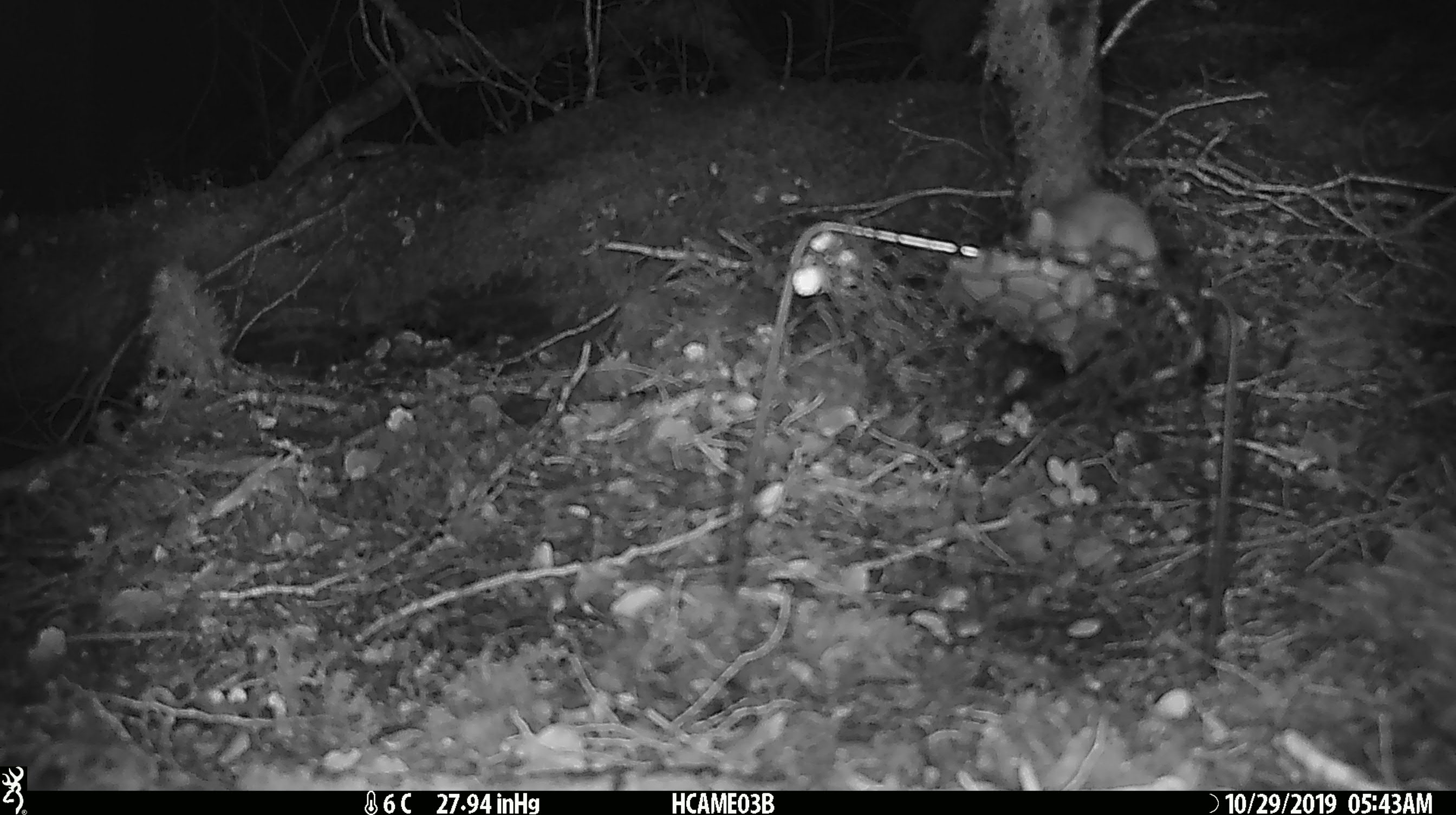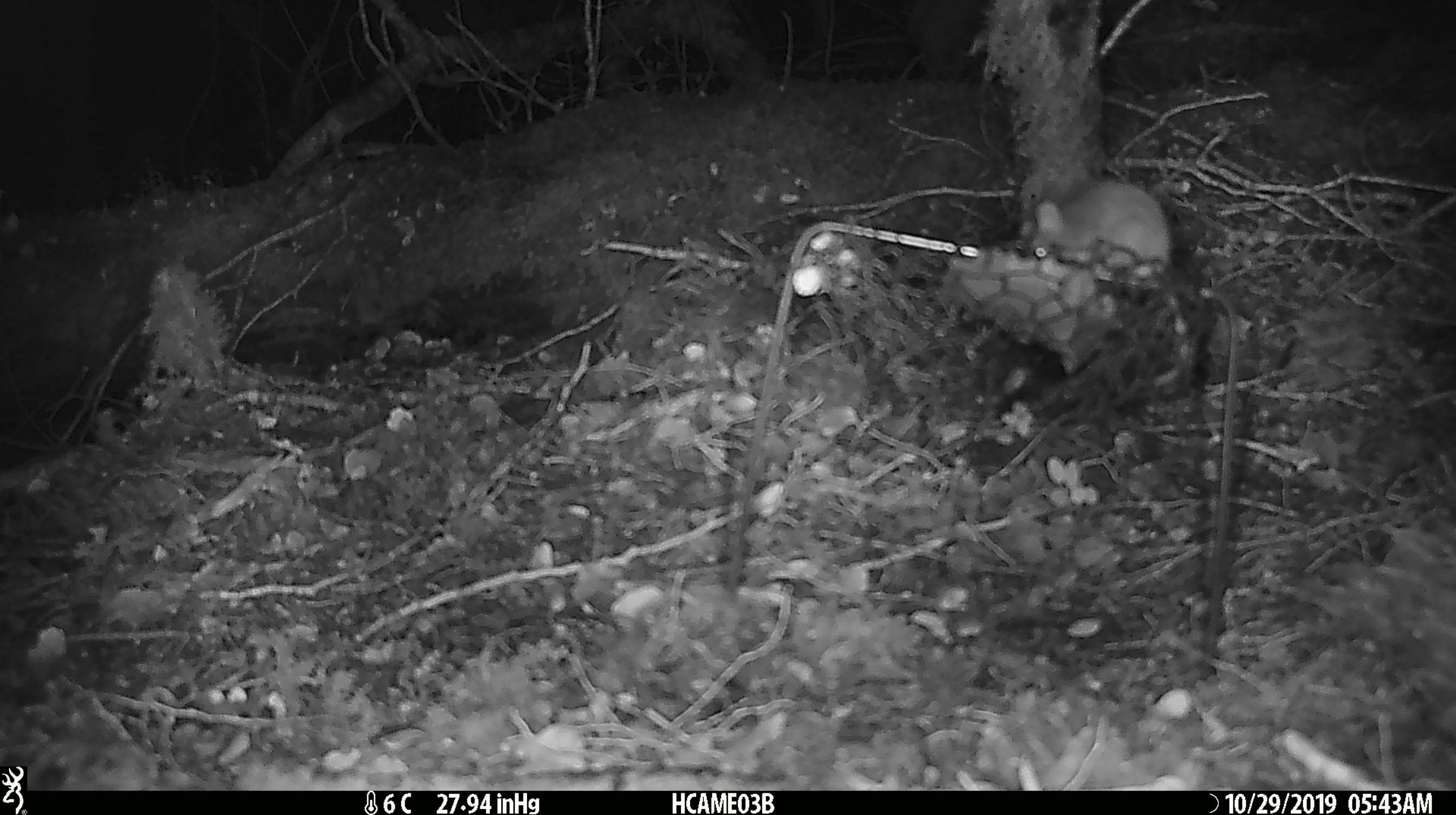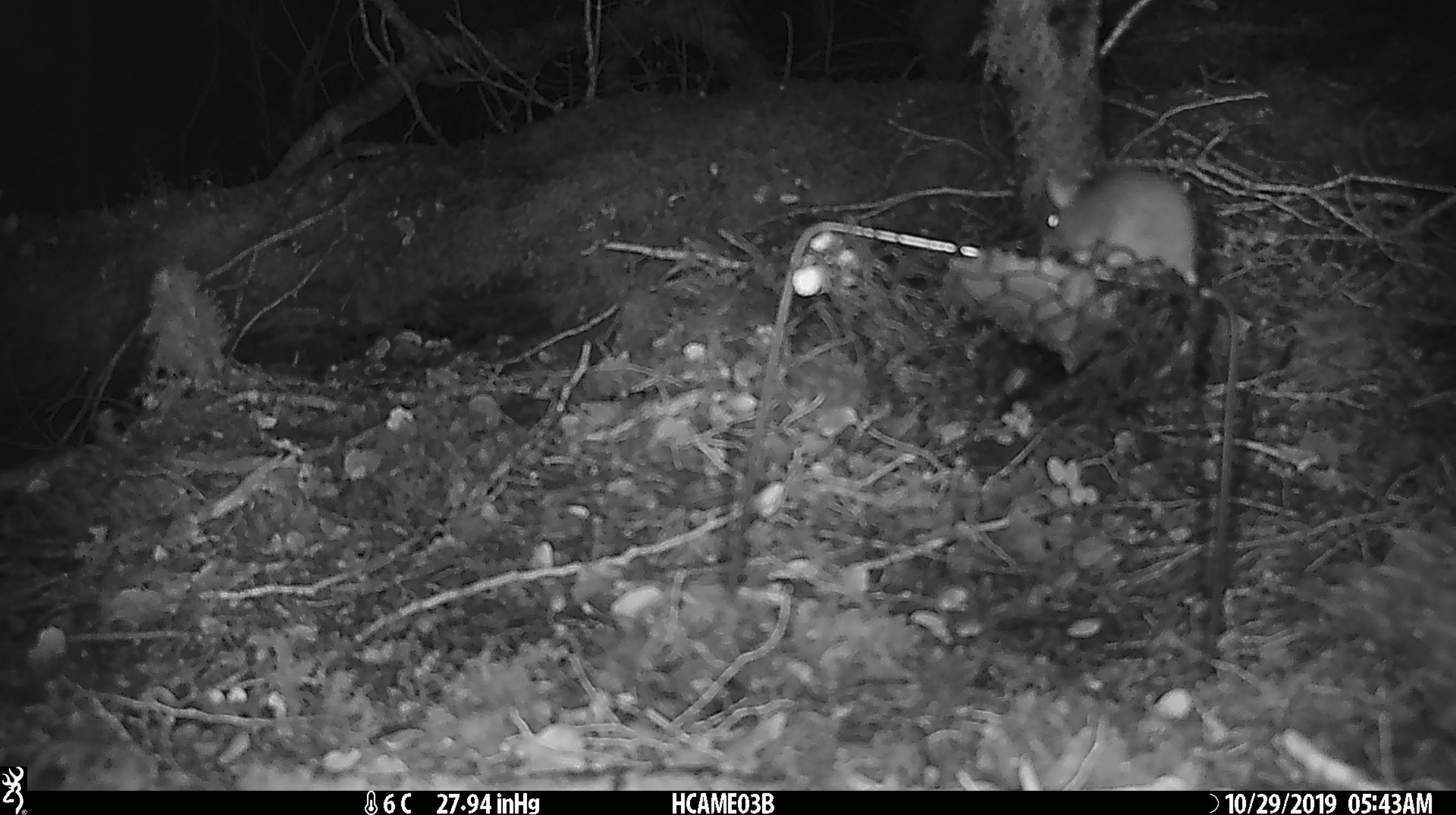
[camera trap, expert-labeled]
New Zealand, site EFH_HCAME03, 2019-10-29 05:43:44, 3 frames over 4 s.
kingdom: Animalia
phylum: Chordata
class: Mammalia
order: Rodentia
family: Muridae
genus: Mus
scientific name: Mus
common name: mouse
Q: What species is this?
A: Mouse (Mus).